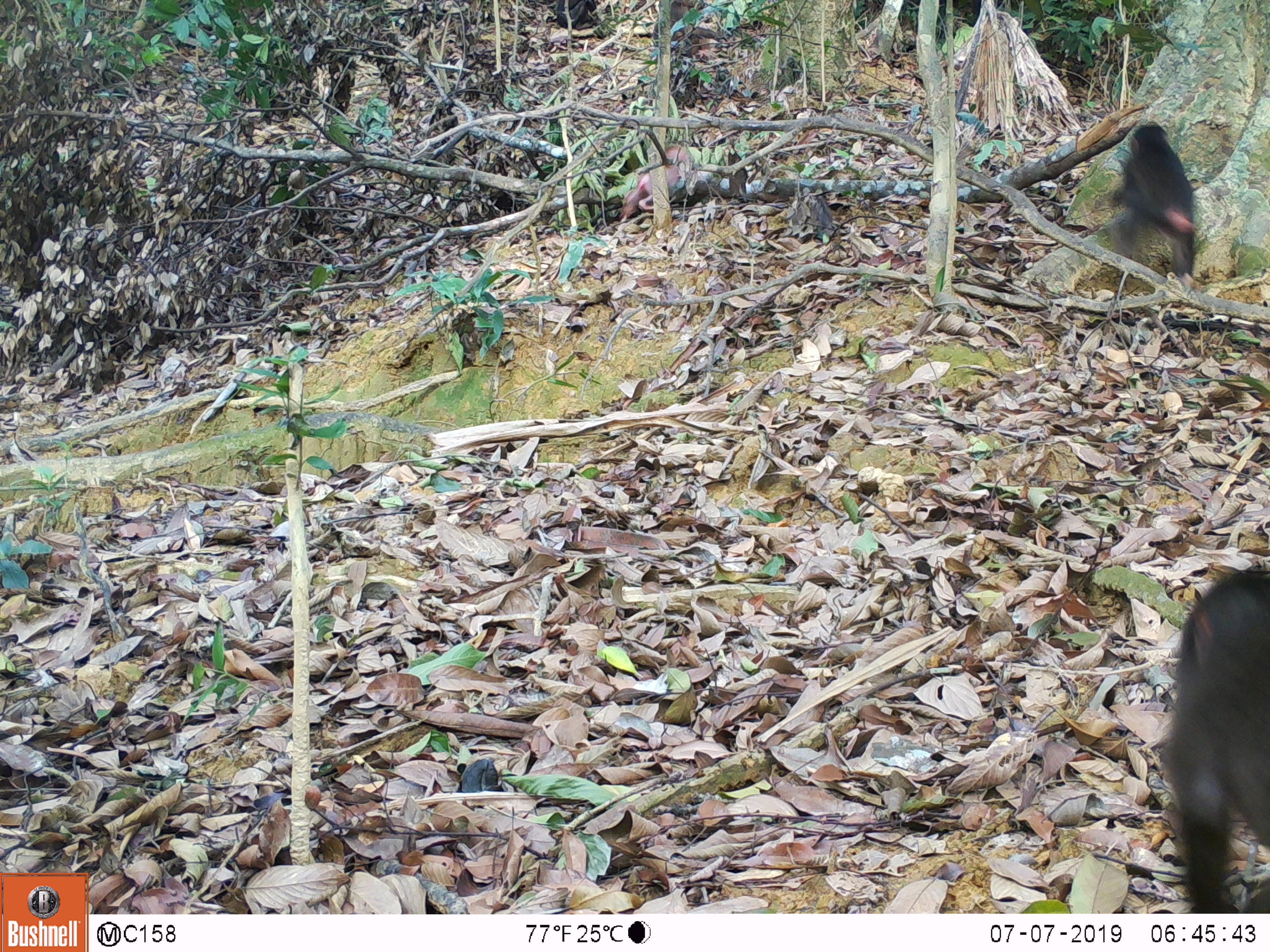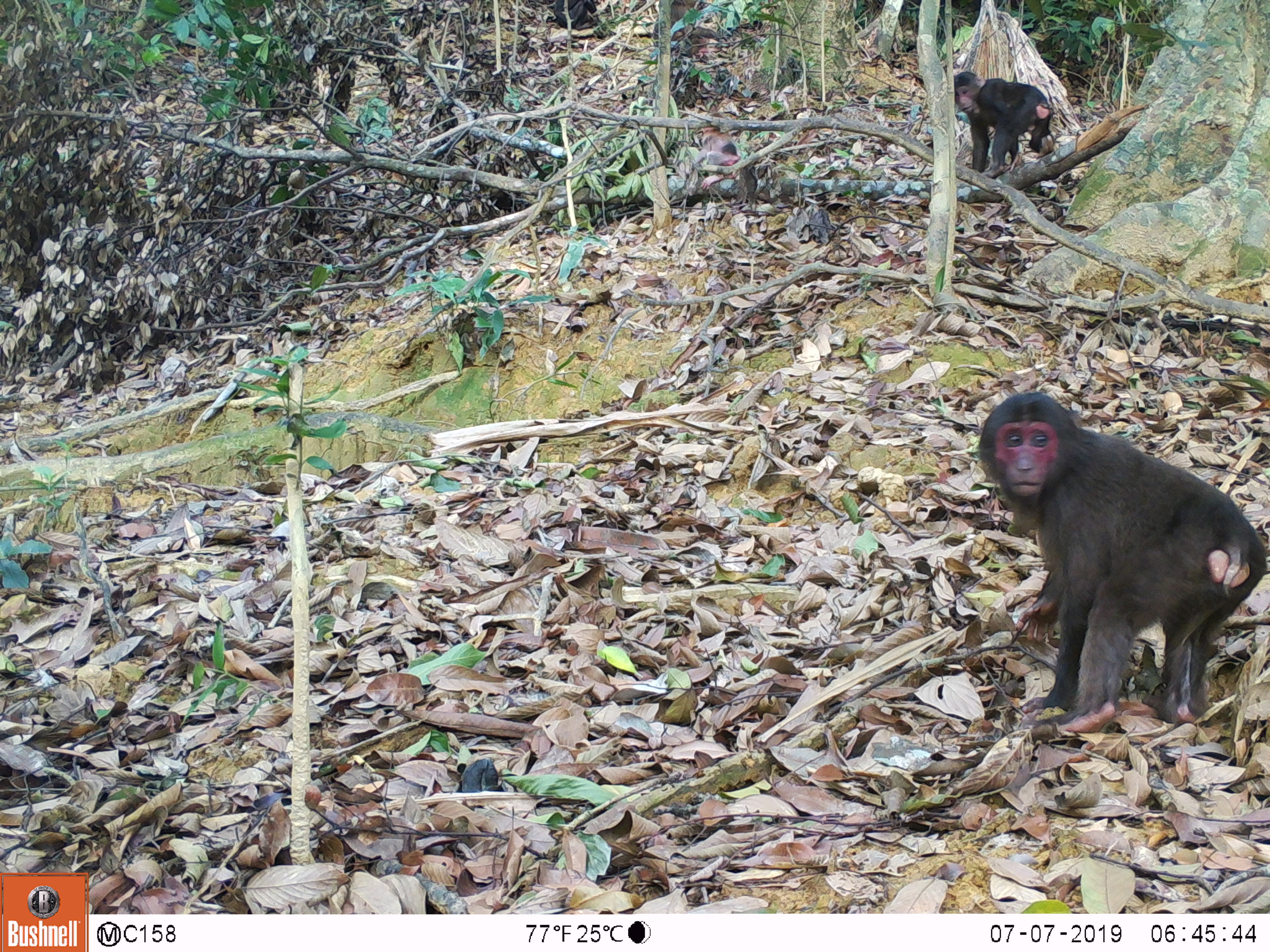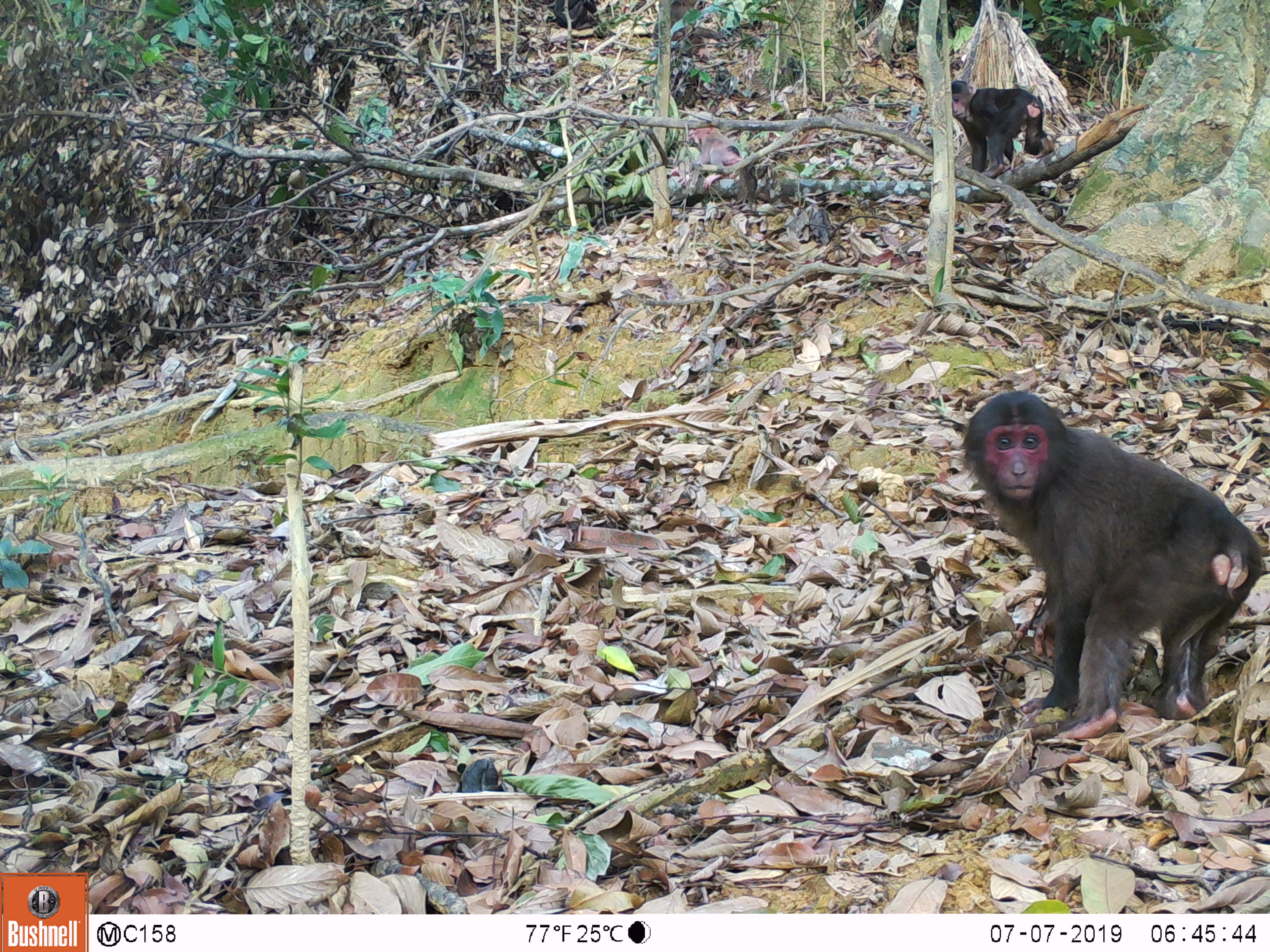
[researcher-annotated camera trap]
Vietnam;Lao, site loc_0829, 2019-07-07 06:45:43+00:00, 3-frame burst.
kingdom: Animalia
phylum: Chordata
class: Mammalia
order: Primates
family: Cercopithecidae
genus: Macaca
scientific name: Macaca arctoides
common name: stump-tailed macaque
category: stump tailed macaque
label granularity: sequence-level